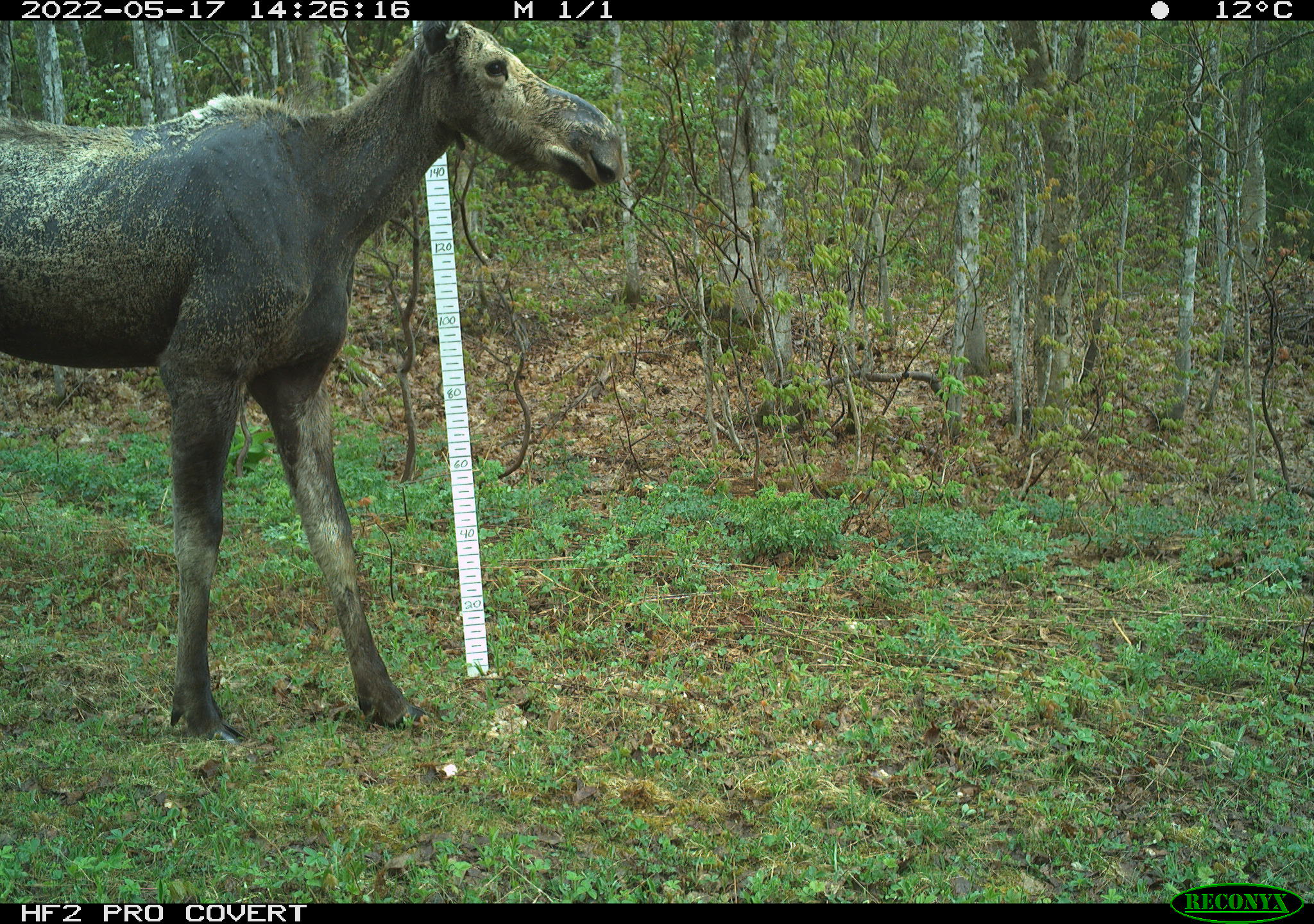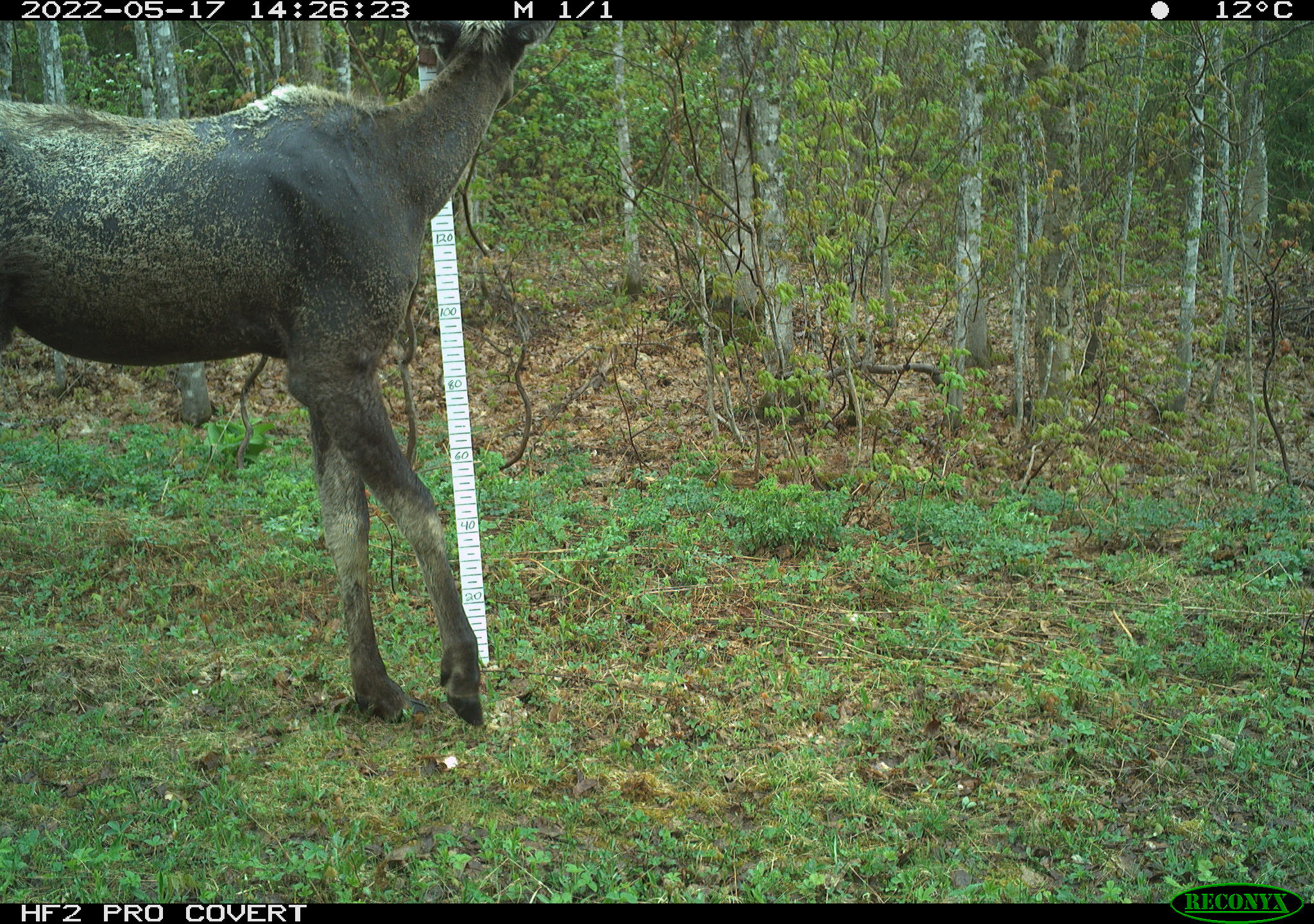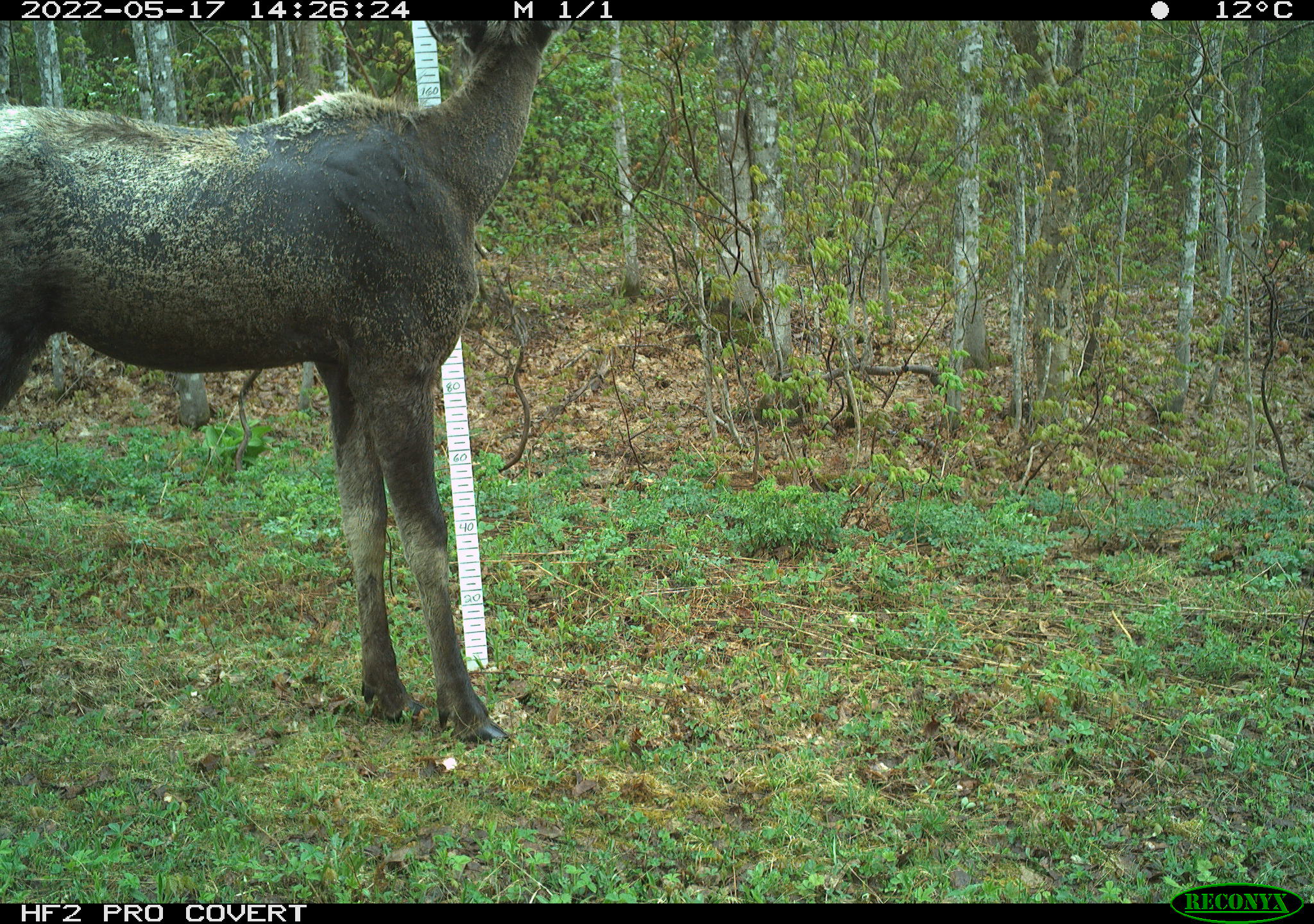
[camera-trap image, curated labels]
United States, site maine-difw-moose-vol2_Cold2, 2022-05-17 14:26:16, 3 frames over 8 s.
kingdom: Animalia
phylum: Chordata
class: Mammalia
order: Artiodactyla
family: Cervidae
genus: Alces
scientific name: Alces alces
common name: moose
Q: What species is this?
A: Moose (Alces alces).